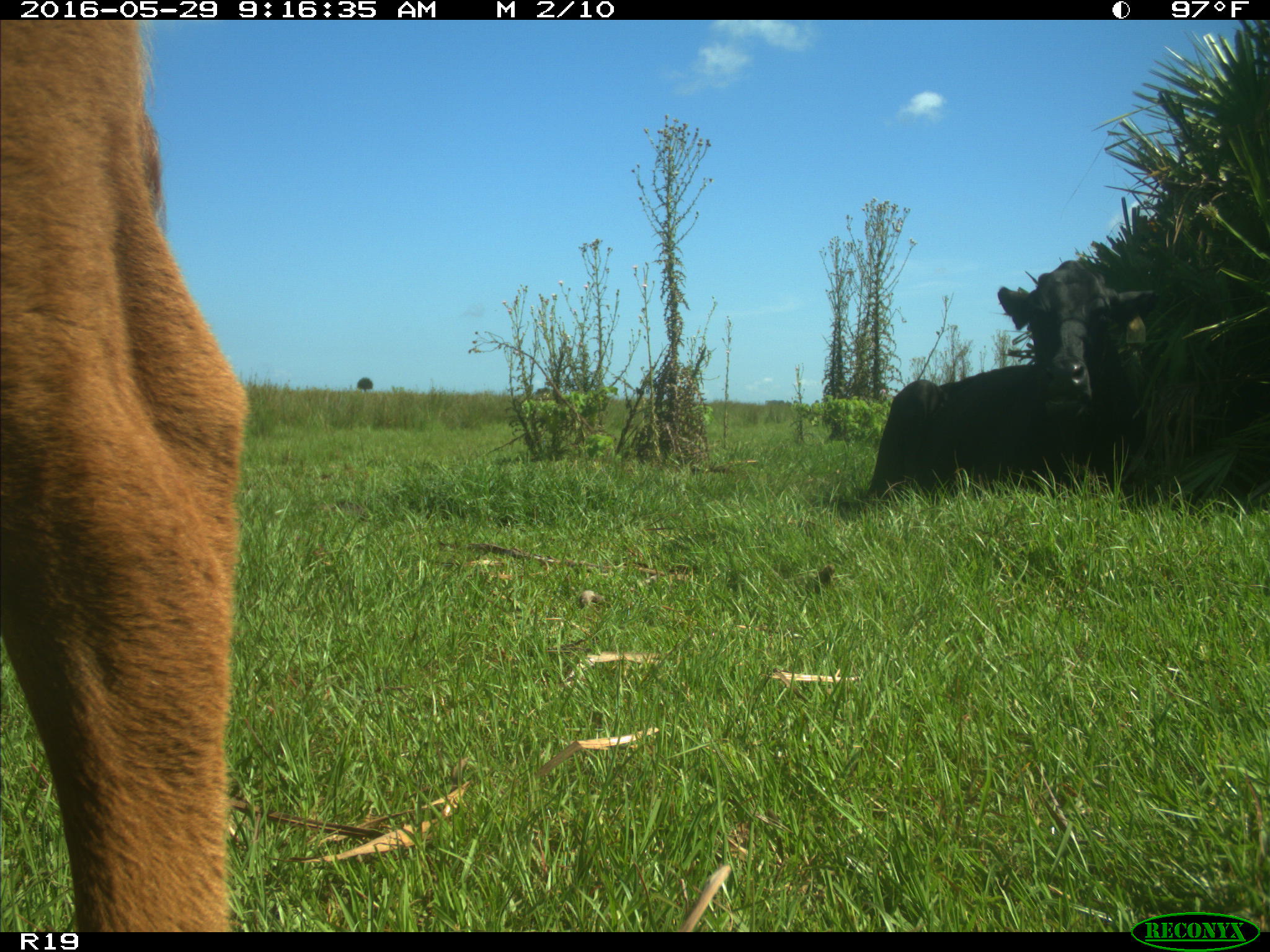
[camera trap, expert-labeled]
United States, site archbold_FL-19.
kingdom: Animalia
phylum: Chordata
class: Mammalia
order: Artiodactyla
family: Bovidae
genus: Bos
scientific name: Bos taurus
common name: domestic cow